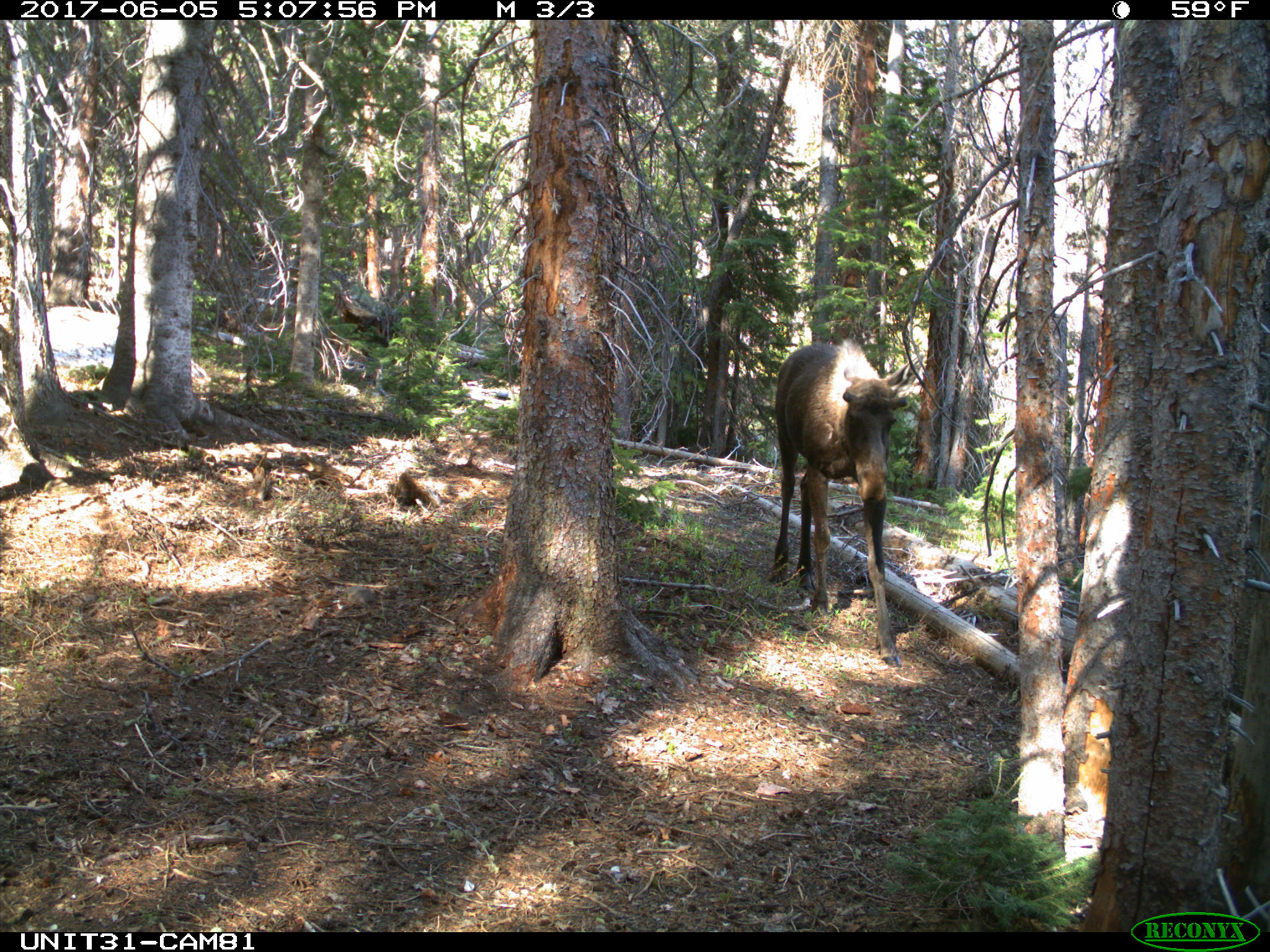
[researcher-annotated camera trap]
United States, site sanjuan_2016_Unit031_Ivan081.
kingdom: Animalia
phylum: Chordata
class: Mammalia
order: Artiodactyla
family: Cervidae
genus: Alces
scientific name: Alces alces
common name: moose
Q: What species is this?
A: Alces alces (moose).